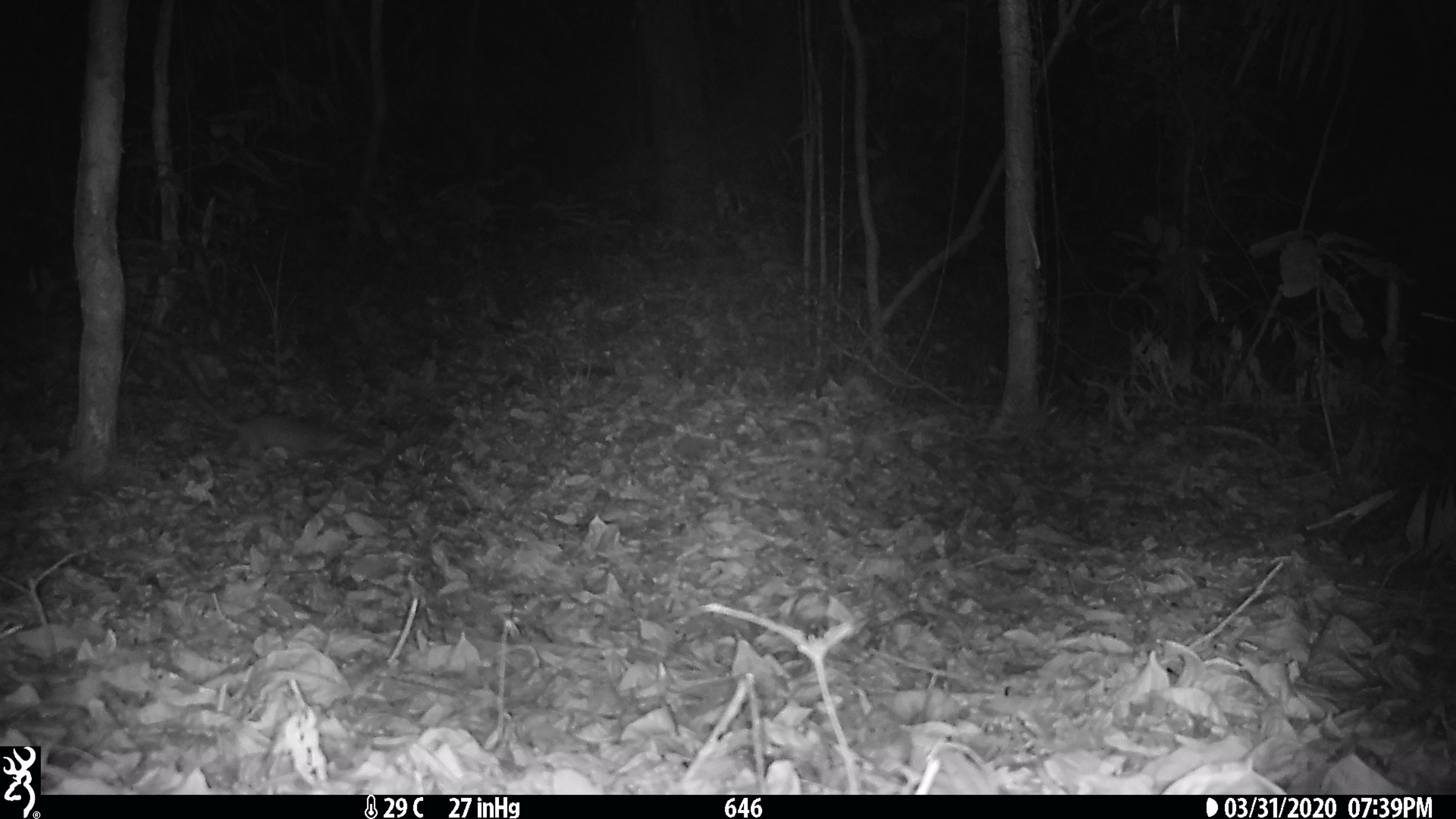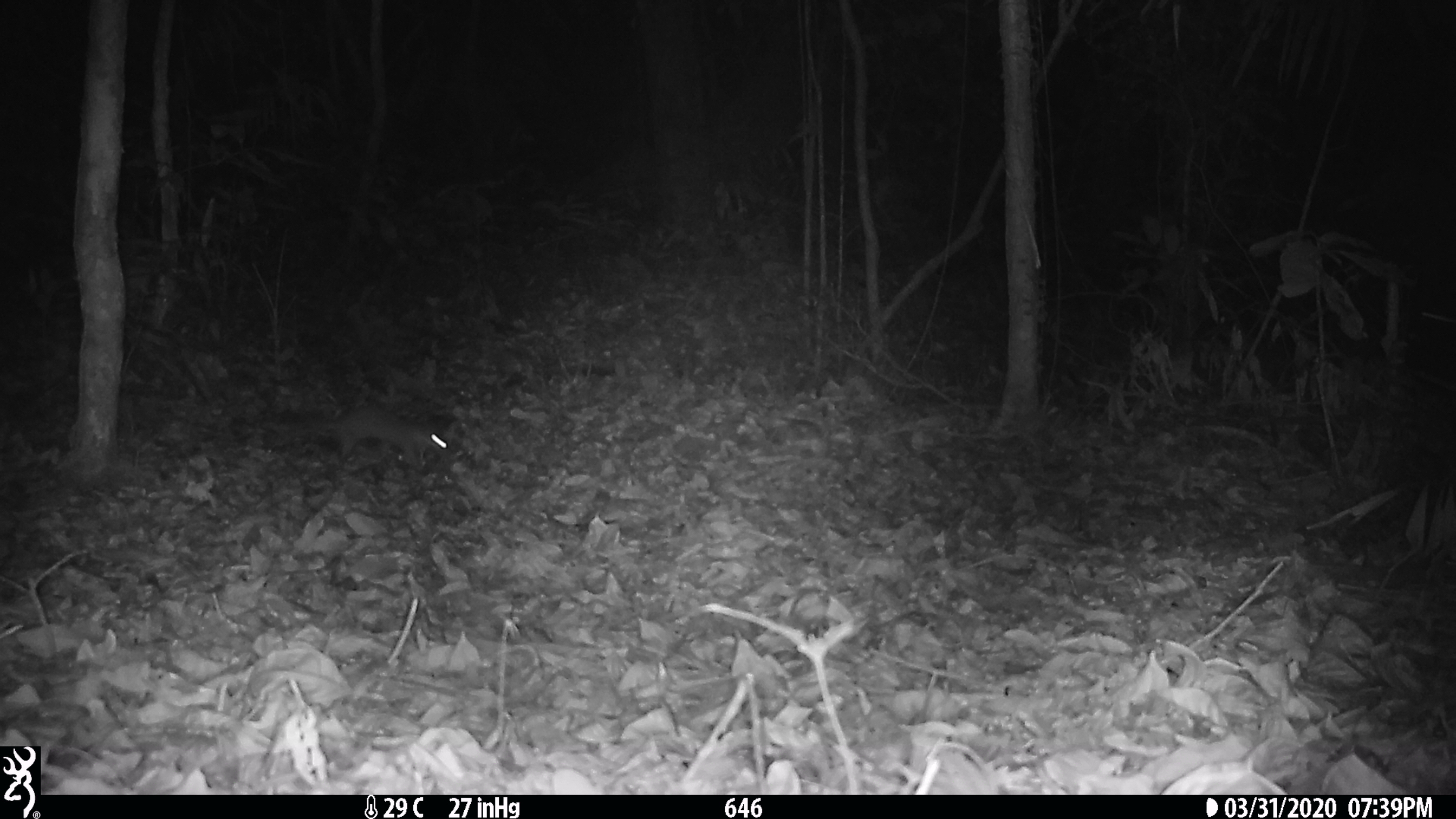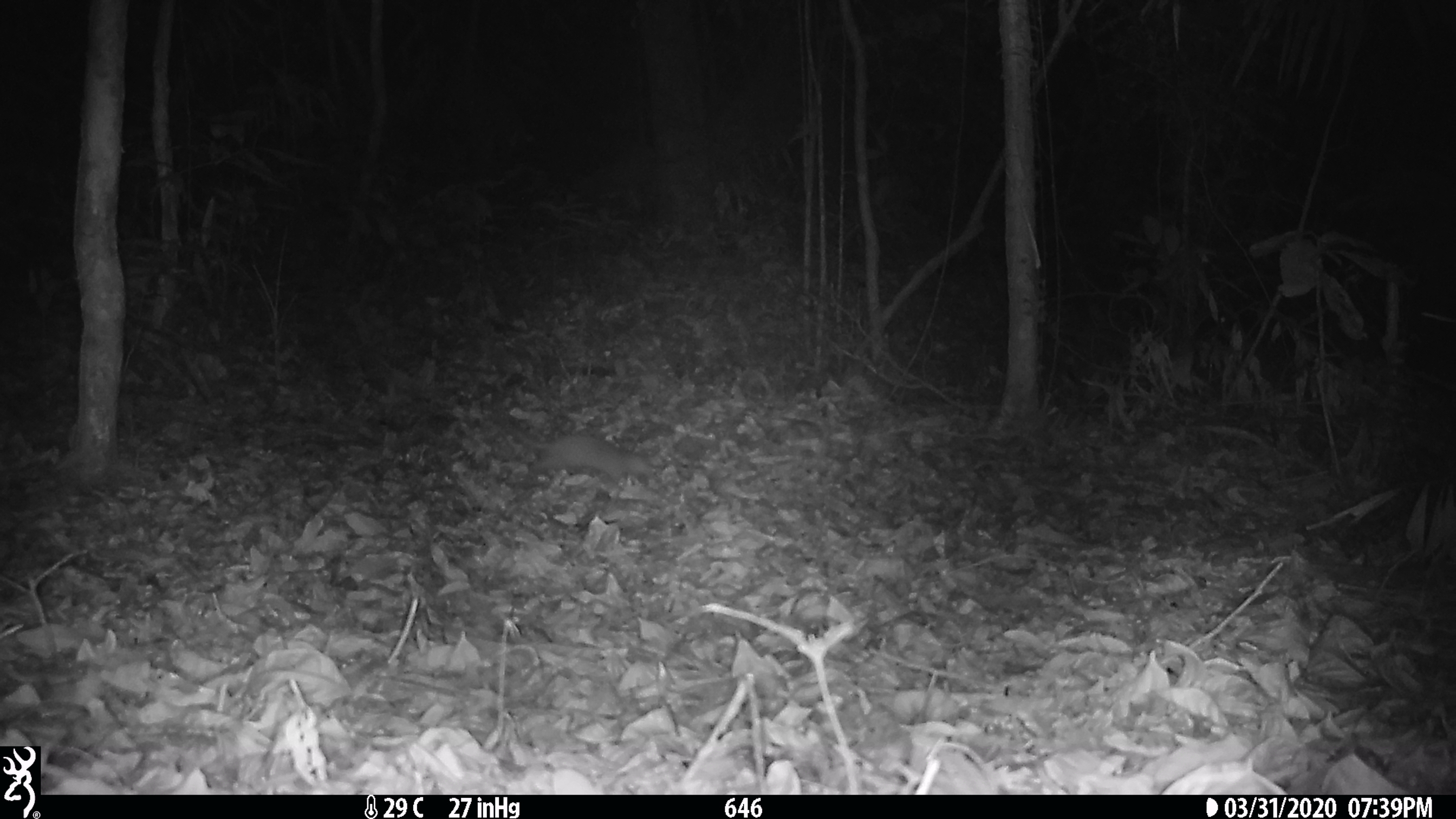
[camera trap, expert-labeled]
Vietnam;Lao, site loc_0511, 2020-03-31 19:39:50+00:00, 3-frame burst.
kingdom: Animalia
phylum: Chordata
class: Mammalia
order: Carnivora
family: Mustelidae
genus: Melogale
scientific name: Melogale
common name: ferret badger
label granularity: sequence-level